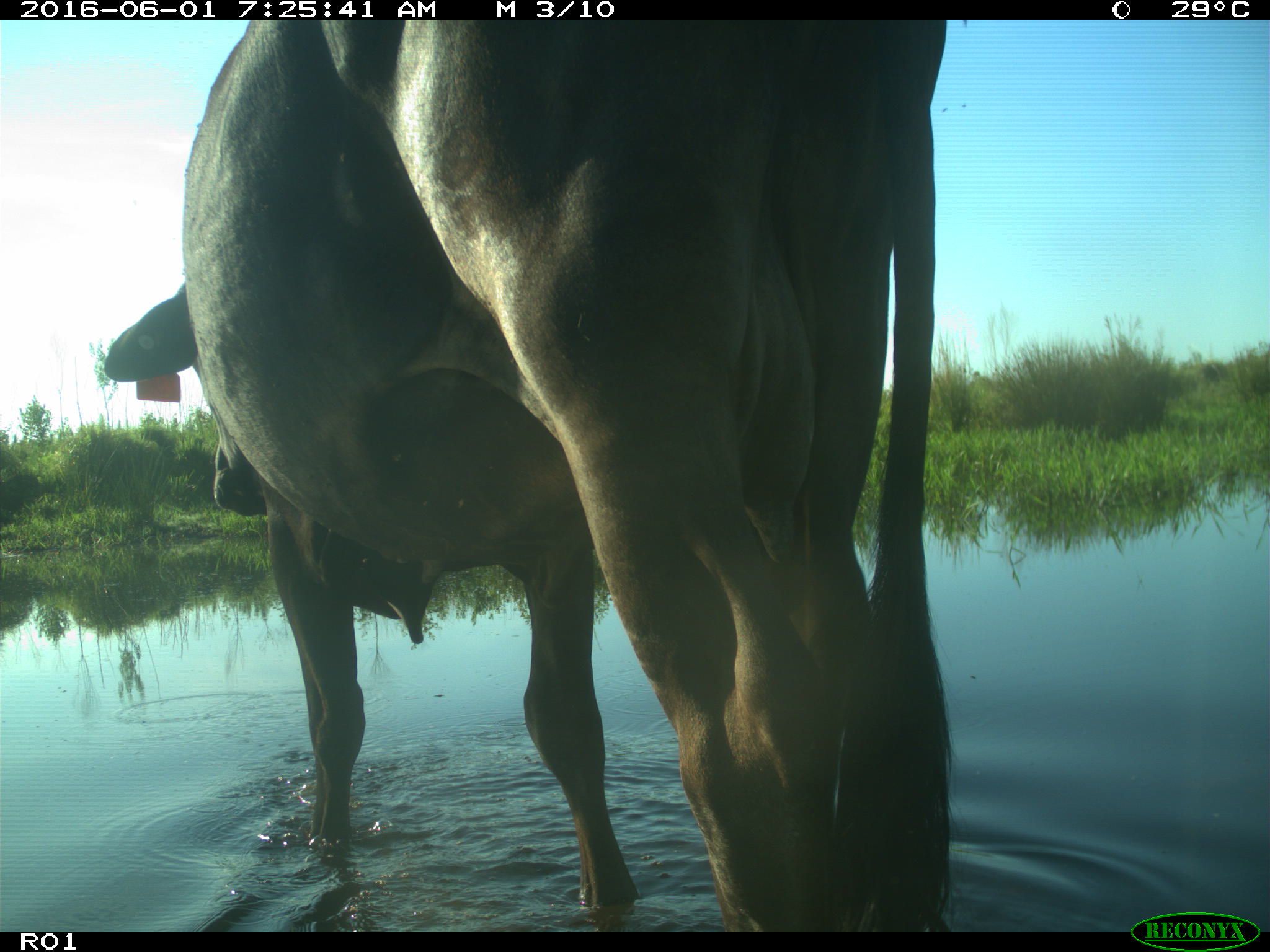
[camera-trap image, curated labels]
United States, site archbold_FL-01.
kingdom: Animalia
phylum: Chordata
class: Mammalia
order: Artiodactyla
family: Bovidae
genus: Bos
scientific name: Bos taurus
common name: domestic cow